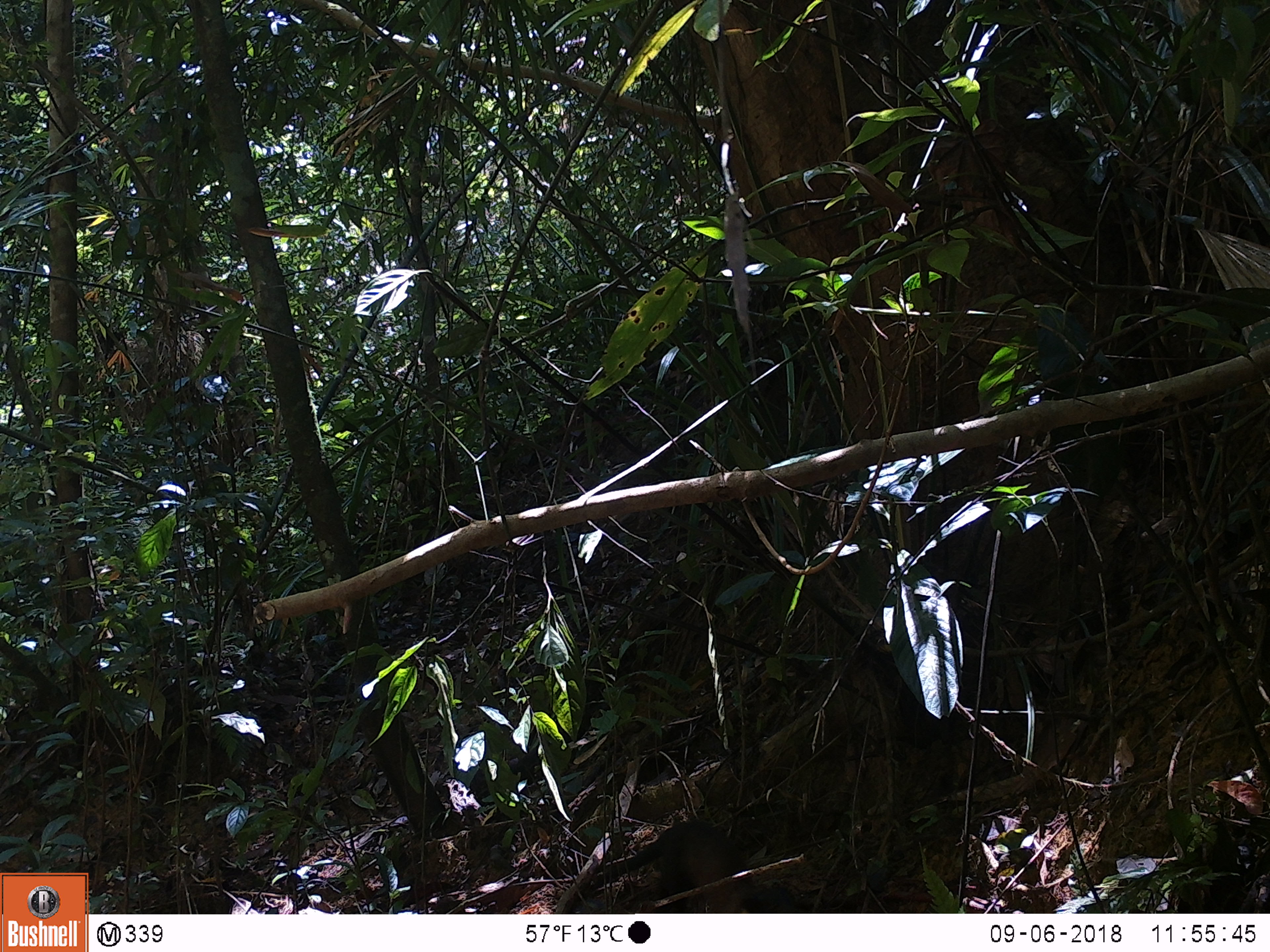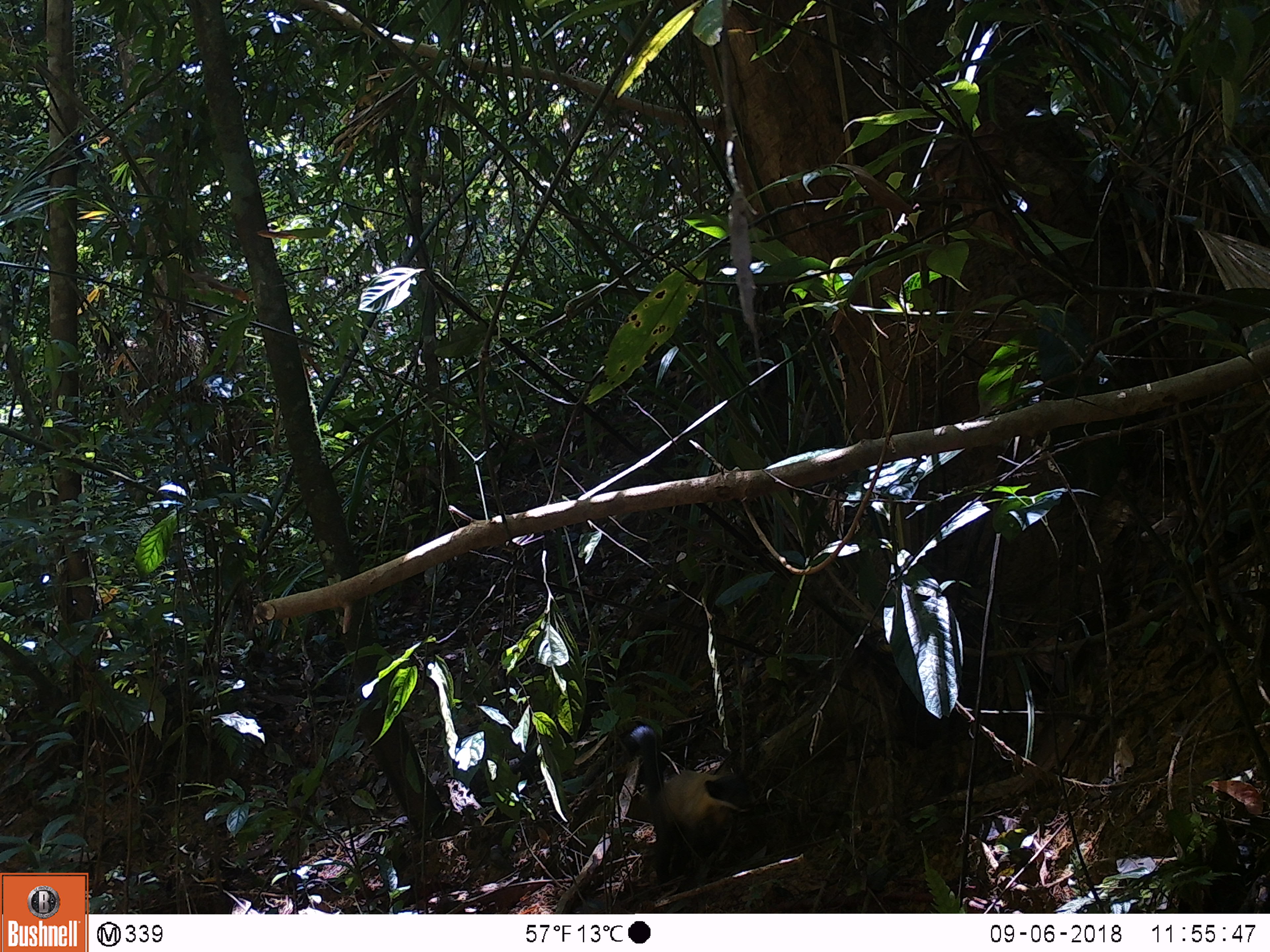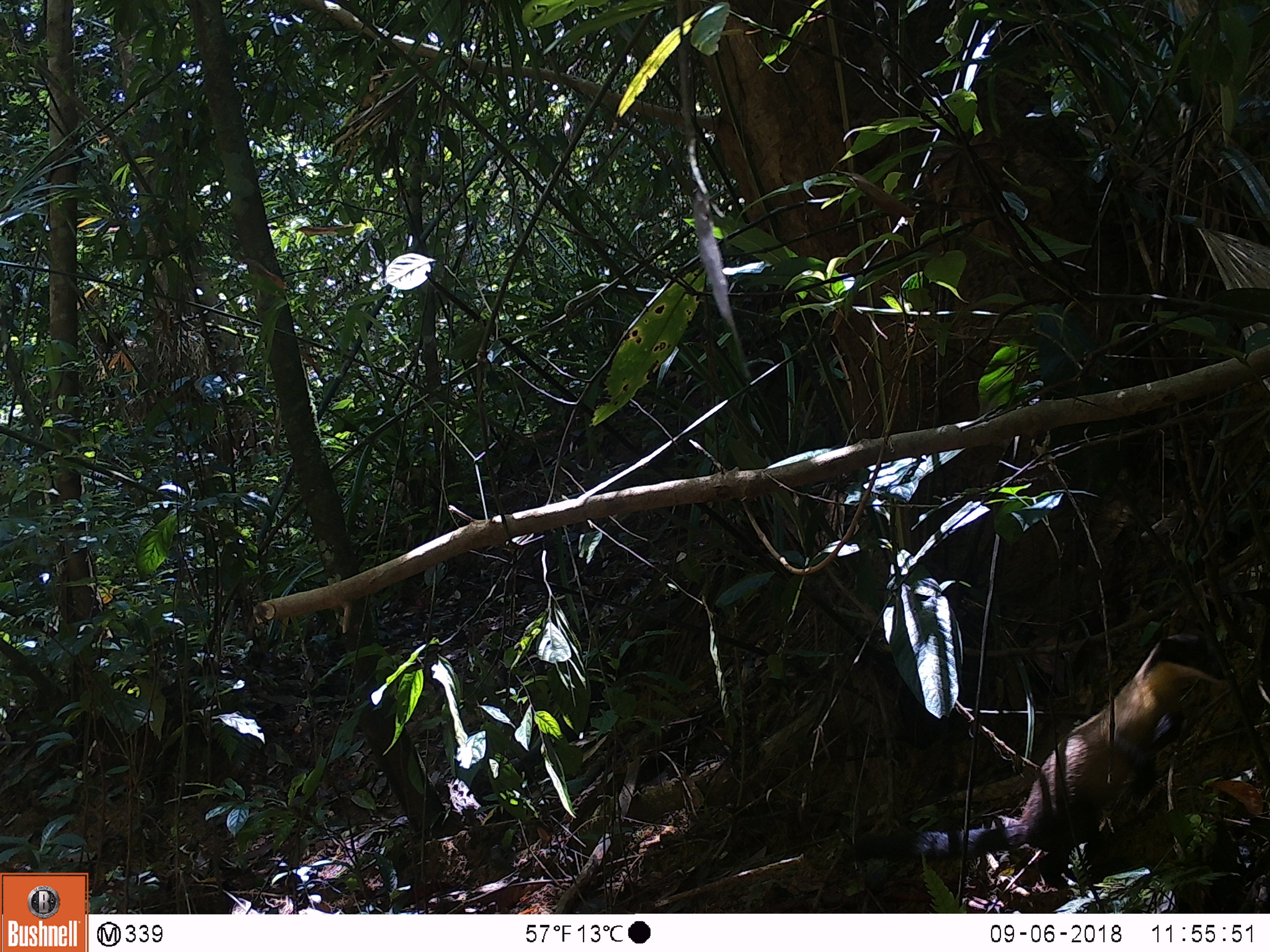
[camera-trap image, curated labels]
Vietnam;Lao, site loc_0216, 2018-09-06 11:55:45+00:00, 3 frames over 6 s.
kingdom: Animalia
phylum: Chordata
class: Mammalia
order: Carnivora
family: Mustelidae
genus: Martes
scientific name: Martes flavigula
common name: yellow-throated marten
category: yellow throated marten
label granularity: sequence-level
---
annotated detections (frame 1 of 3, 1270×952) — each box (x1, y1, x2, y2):
yellow throated marten: (590, 820, 810, 913)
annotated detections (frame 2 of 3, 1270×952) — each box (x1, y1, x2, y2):
yellow throated marten: (628, 724, 759, 886)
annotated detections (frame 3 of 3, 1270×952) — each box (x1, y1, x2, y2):
yellow throated marten: (843, 633, 1226, 888)